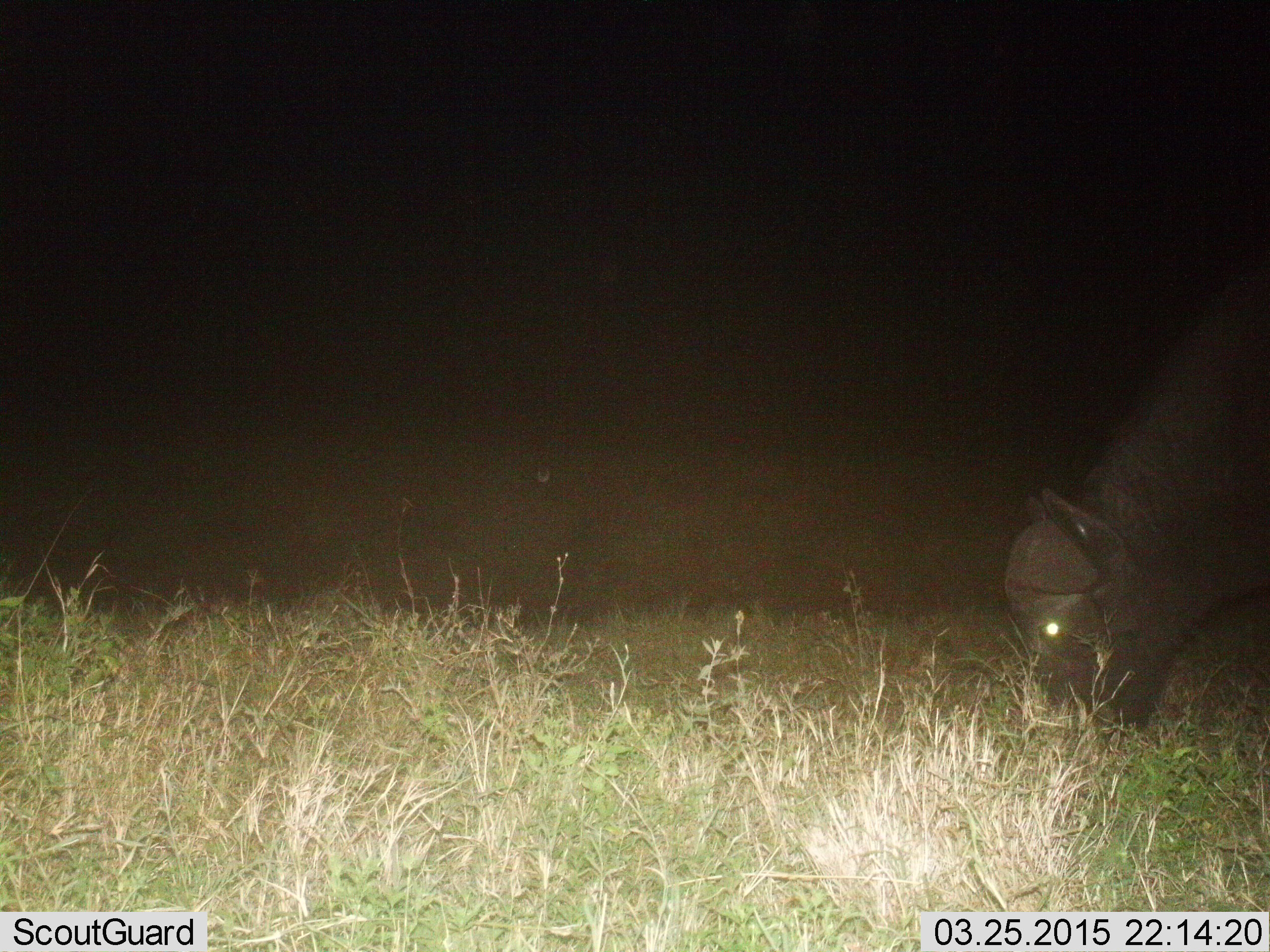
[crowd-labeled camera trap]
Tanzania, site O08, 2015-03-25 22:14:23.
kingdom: Animalia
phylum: Chordata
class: Mammalia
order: Artiodactyla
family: Bovidae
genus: Syncerus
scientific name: Syncerus caffer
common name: cape buffalo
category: buffalo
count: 1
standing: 20%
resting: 0%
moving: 0%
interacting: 0%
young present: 0%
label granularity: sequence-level